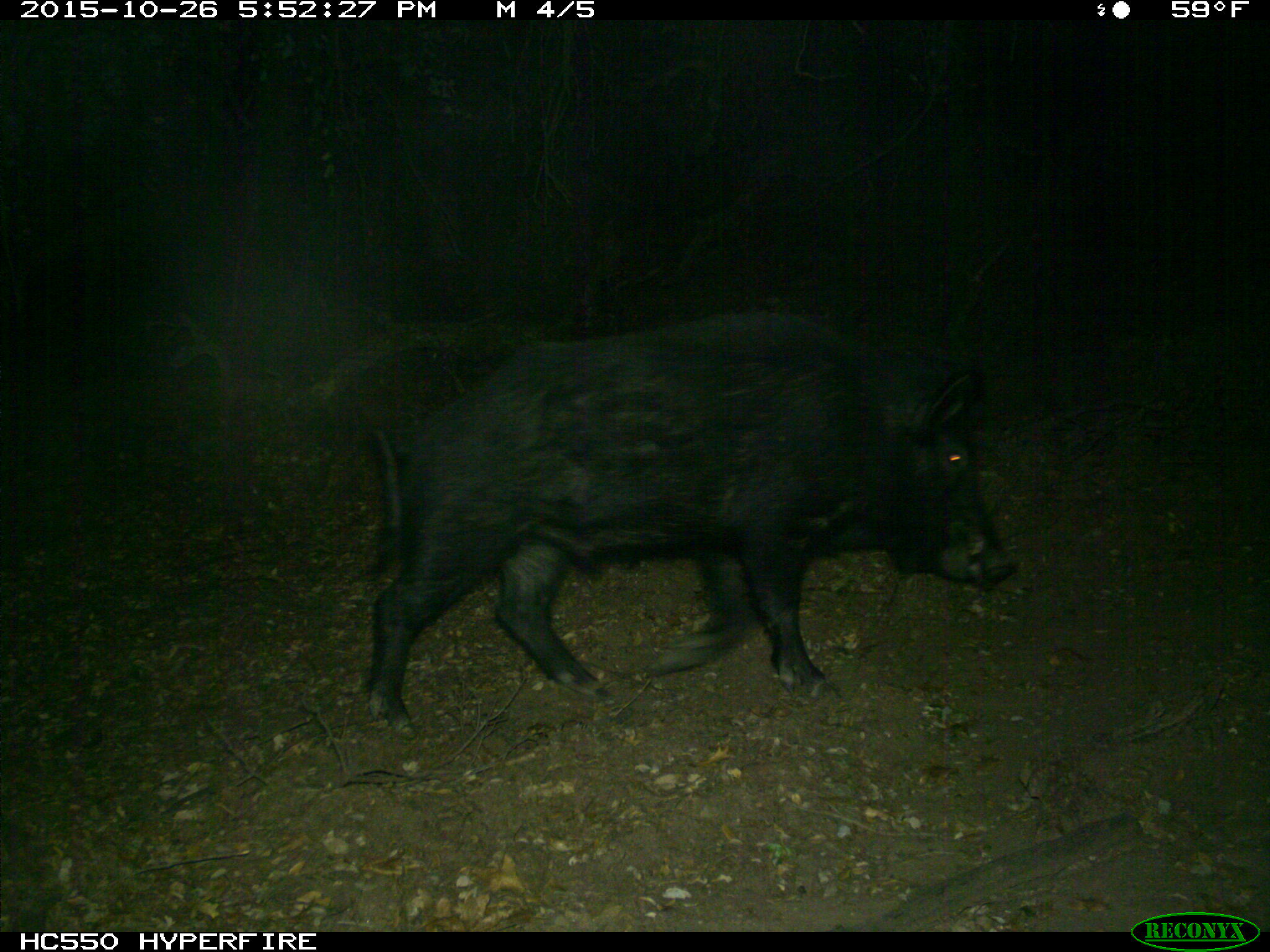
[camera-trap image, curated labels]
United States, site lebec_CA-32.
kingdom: Animalia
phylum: Chordata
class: Mammalia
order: Artiodactyla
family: Suidae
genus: Sus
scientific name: Sus scrofa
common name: wild boar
Sus scrofa (wild boar).